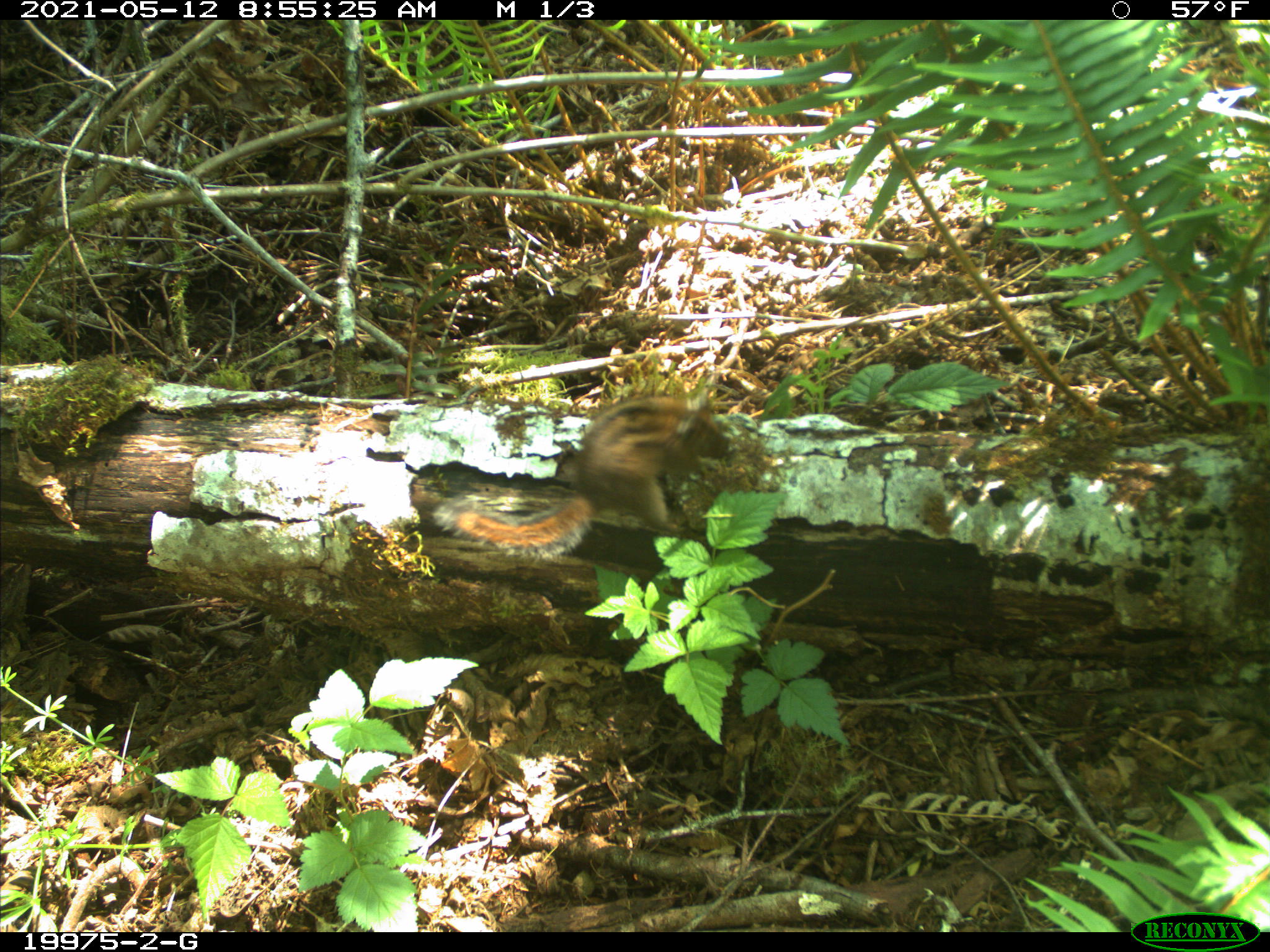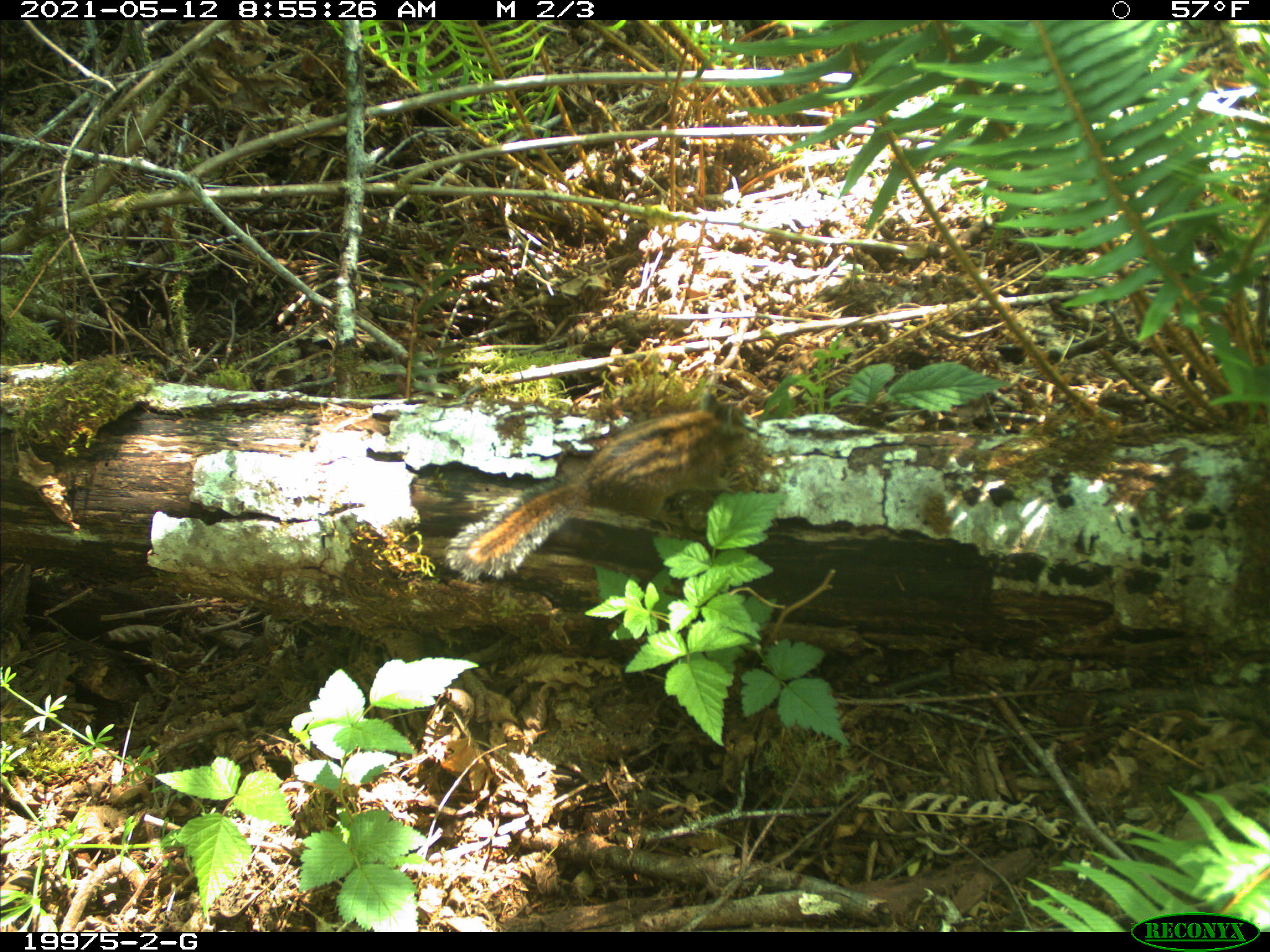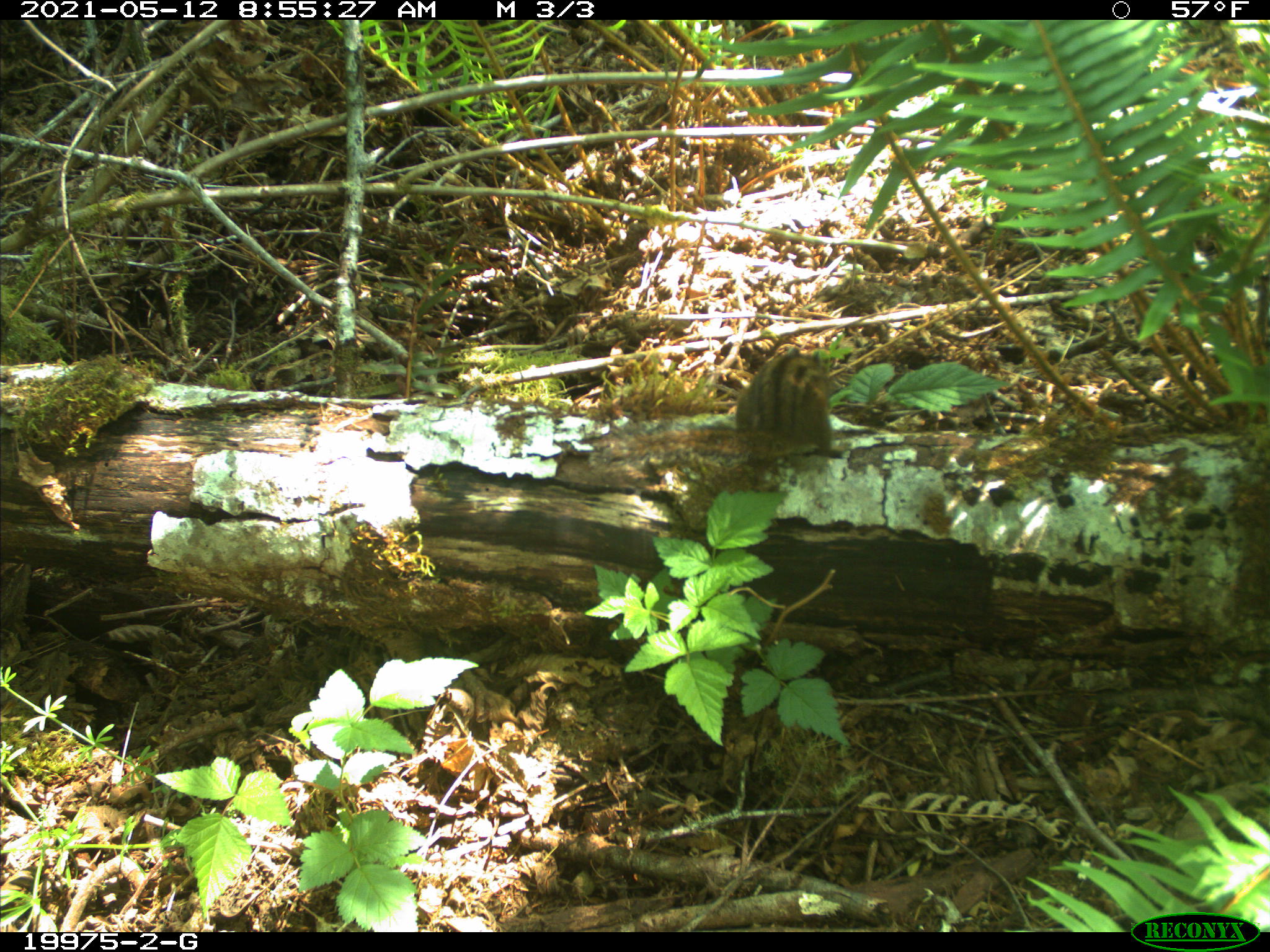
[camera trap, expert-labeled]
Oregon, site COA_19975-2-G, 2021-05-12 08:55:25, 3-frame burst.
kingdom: Animalia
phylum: Chordata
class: Mammalia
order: Rodentia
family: Sciuridae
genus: Neotamias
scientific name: Neotamias townsendii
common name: townsend's chipmunk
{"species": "townsend's chipmunk (Neotamias townsendii)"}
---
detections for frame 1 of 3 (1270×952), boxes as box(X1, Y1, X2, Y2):
townsend's chipmunk: box(435, 379, 740, 568)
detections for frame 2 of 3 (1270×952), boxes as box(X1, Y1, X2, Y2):
townsend's chipmunk: box(441, 384, 755, 580)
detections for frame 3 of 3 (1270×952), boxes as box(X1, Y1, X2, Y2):
townsend's chipmunk: box(584, 340, 834, 486)